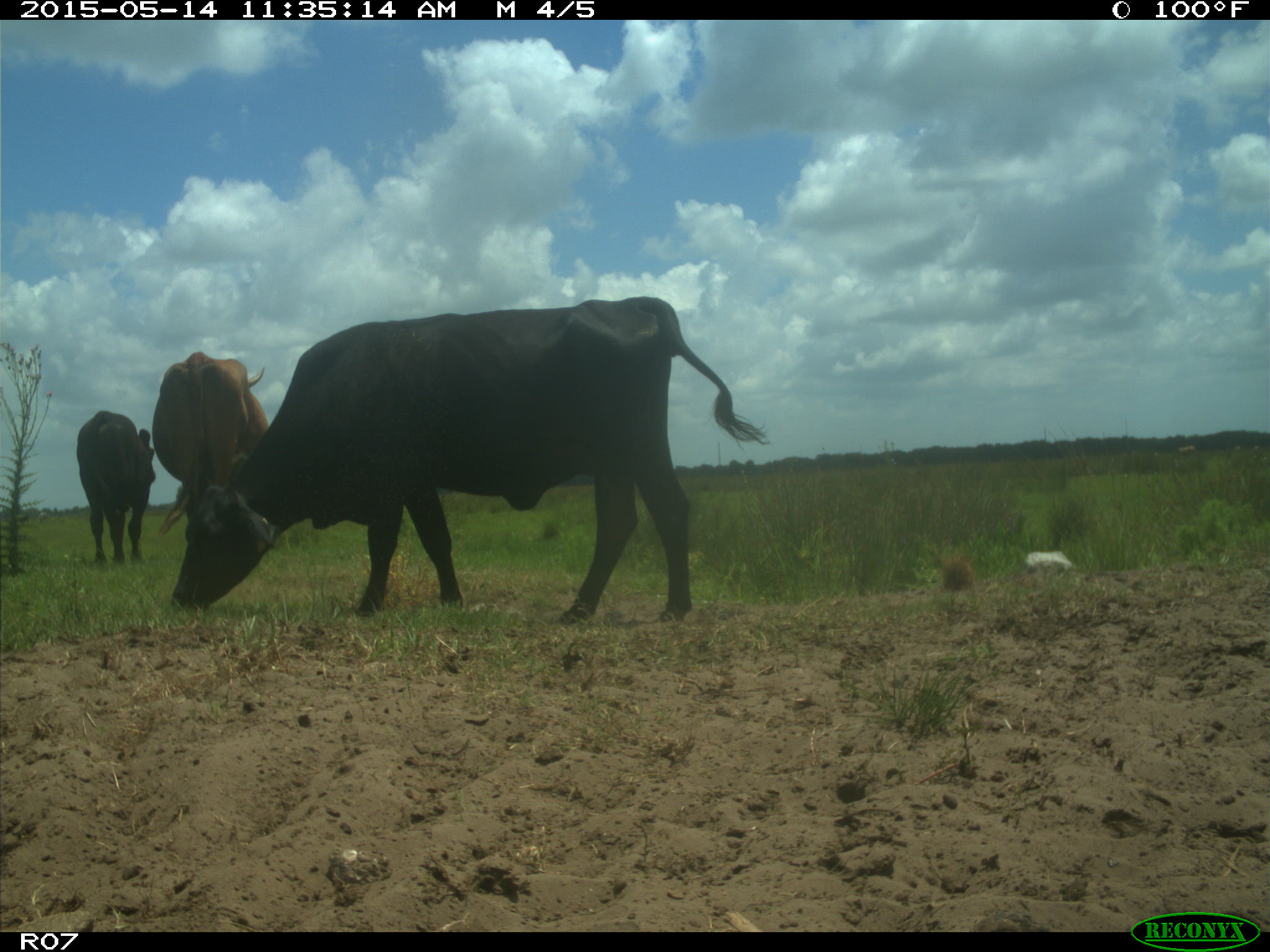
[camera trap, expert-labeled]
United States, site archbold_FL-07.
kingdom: Animalia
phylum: Chordata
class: Mammalia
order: Artiodactyla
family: Bovidae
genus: Bos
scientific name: Bos taurus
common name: domestic cow